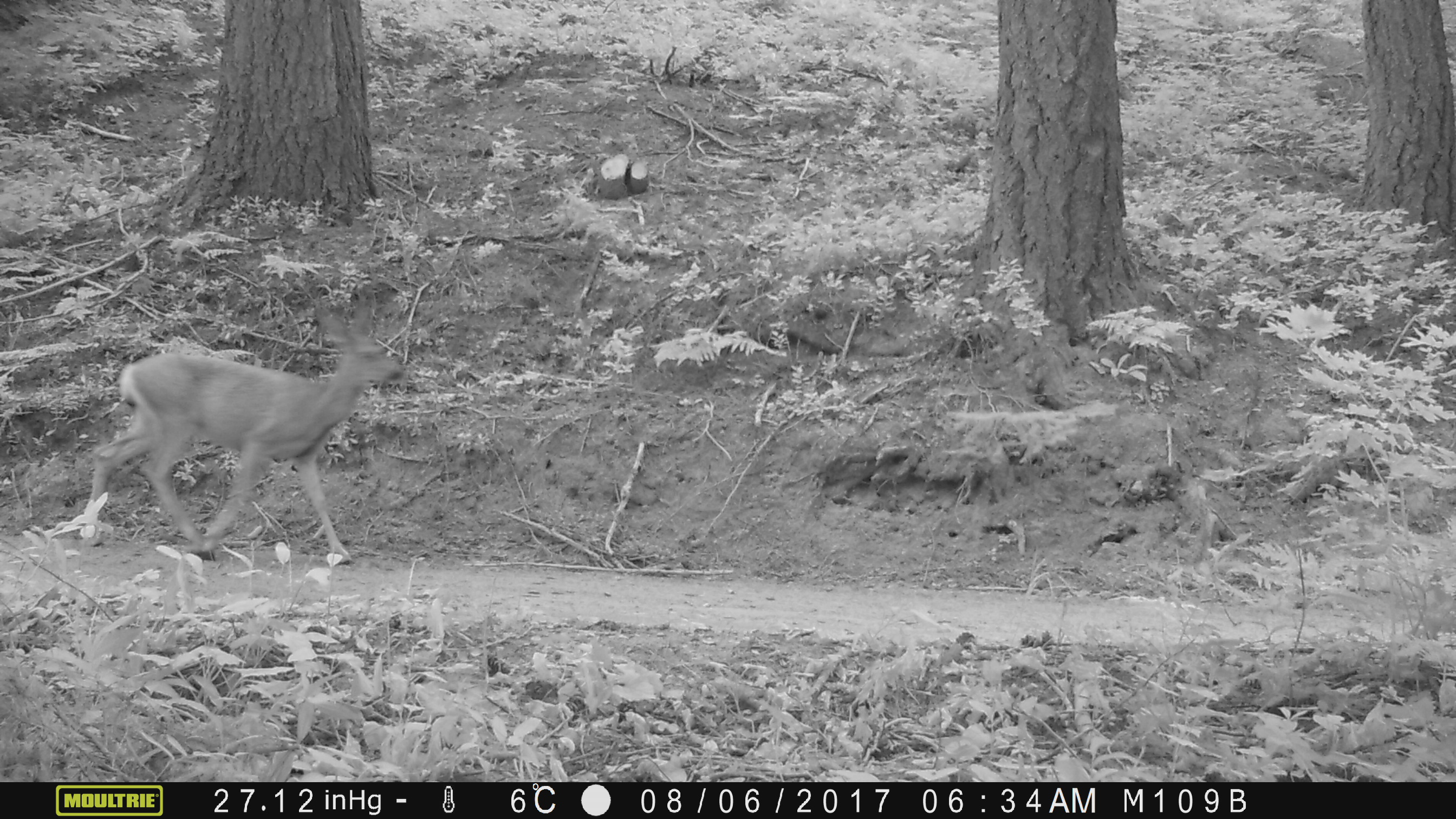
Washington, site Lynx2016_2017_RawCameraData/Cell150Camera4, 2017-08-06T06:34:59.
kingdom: Animalia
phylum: Chordata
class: Mammalia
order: Artiodactyla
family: Cervidae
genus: Odocoileus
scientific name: Odocoileus hemionus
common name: mule deer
Odocoileus hemionus (mule deer). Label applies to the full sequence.